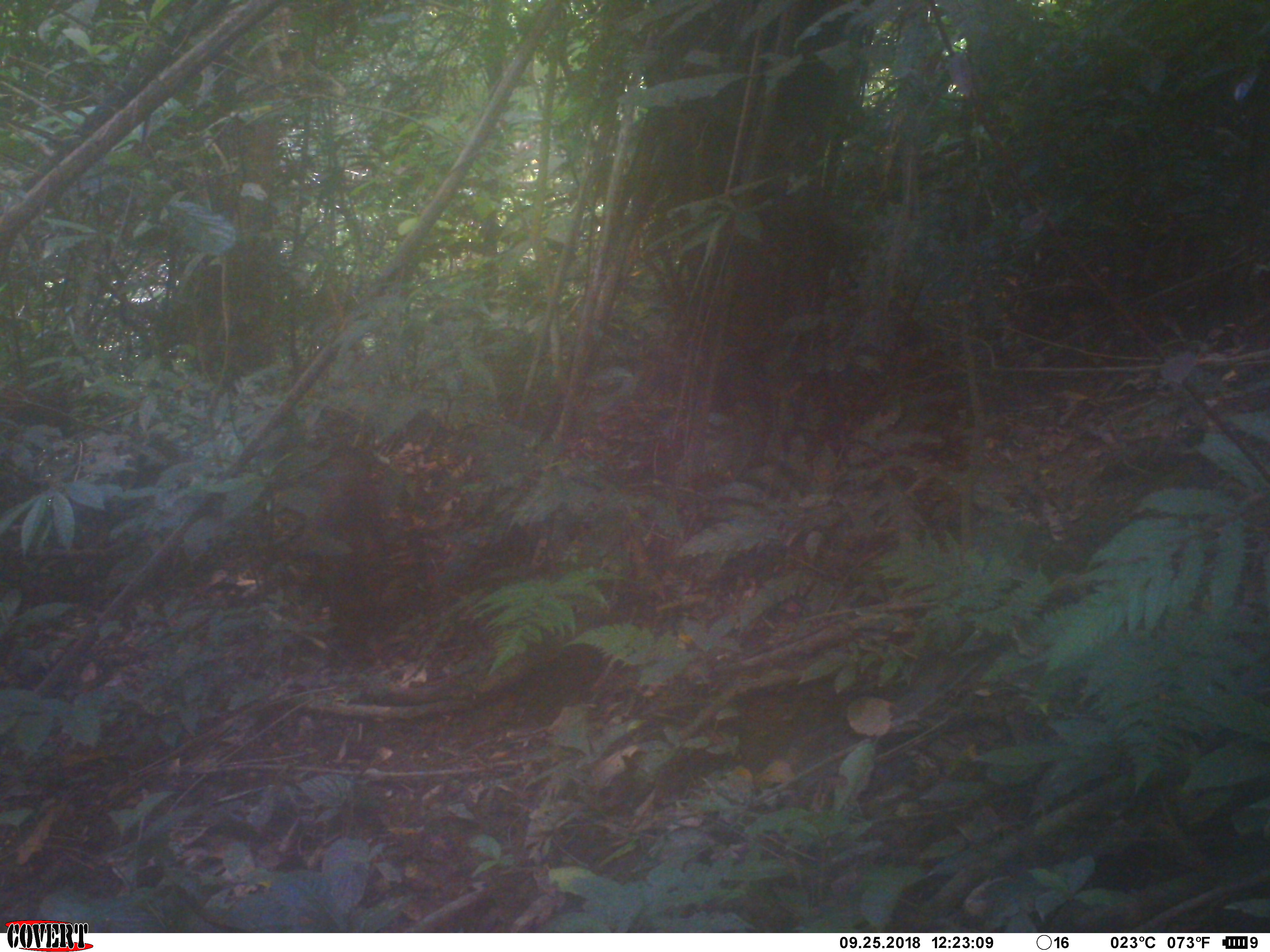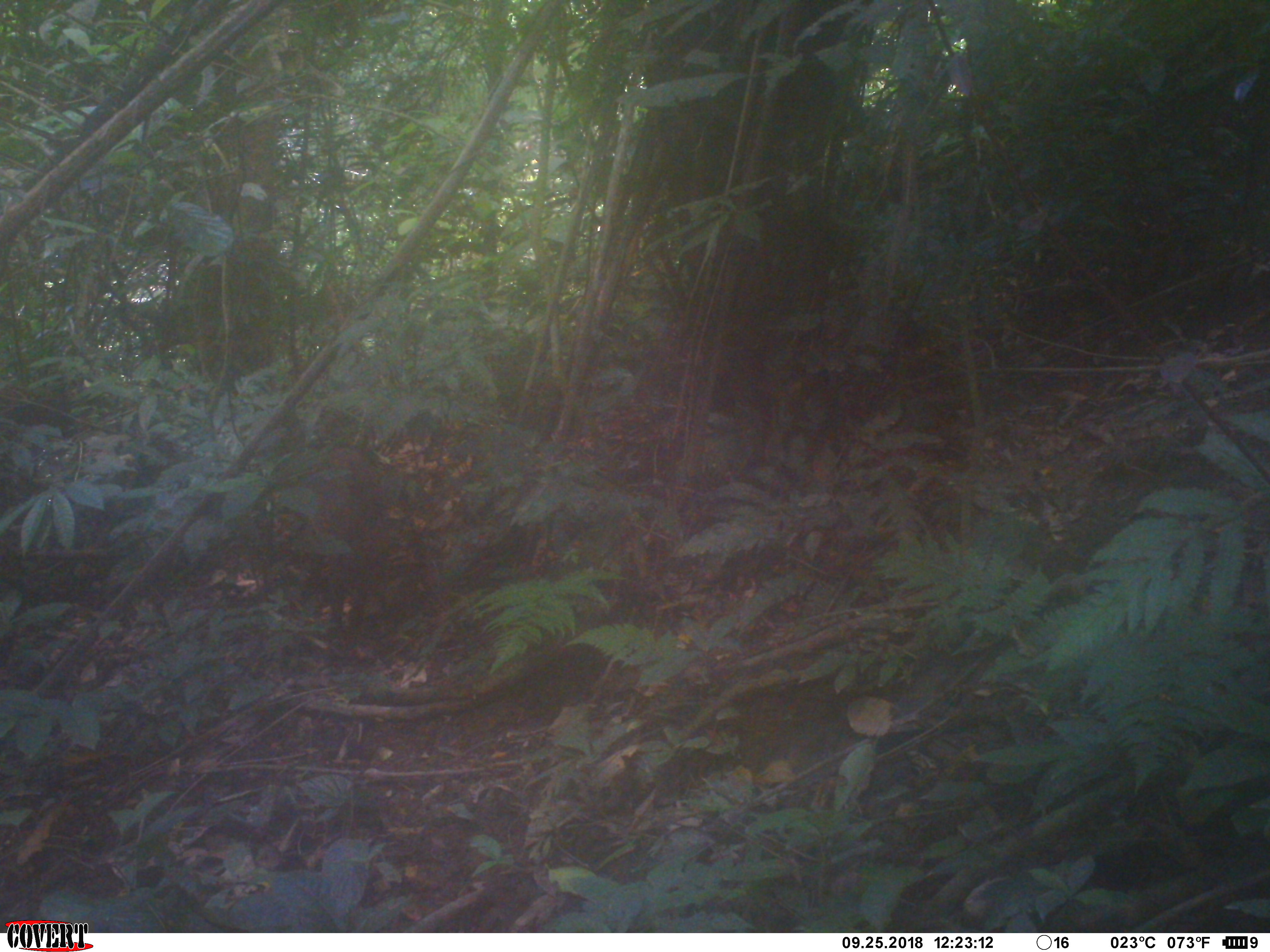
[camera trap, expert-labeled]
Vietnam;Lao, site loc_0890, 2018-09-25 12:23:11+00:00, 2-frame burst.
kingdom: Animalia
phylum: Chordata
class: Mammalia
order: Artiodactyla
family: Suidae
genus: Sus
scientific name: Sus scrofa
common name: eurasian wild pig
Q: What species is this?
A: Eurasian wild pig (Sus scrofa).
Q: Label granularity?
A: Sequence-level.